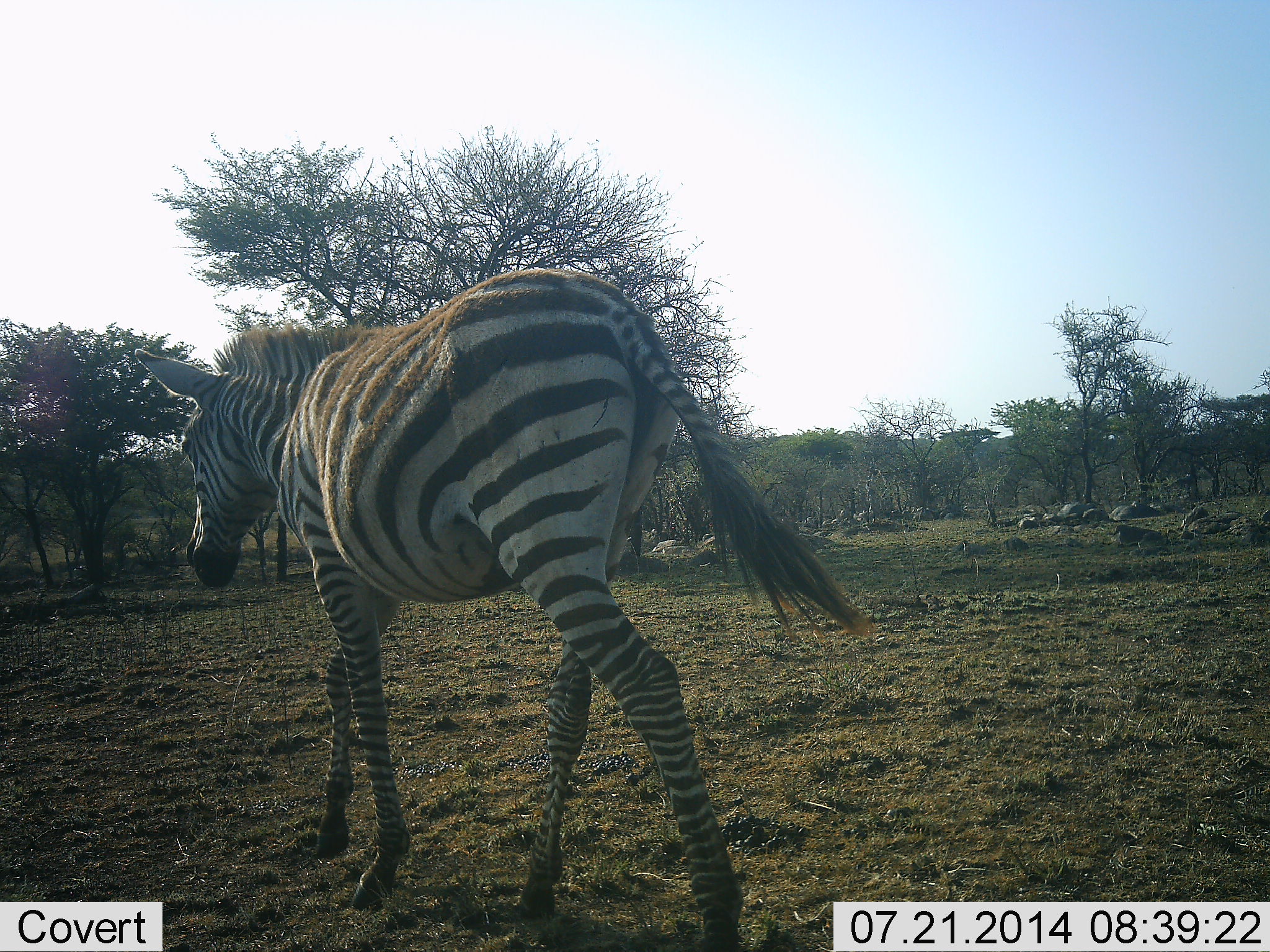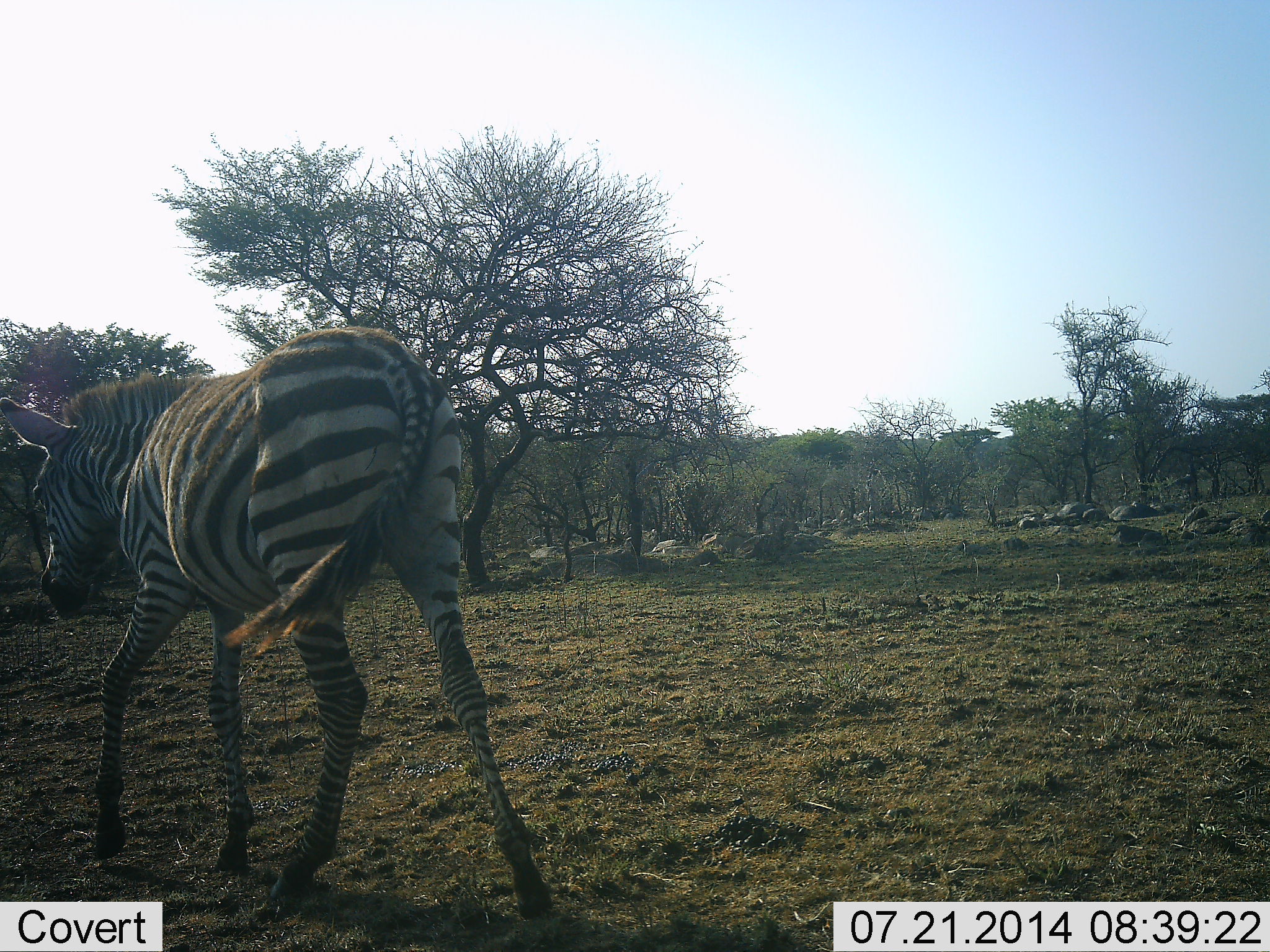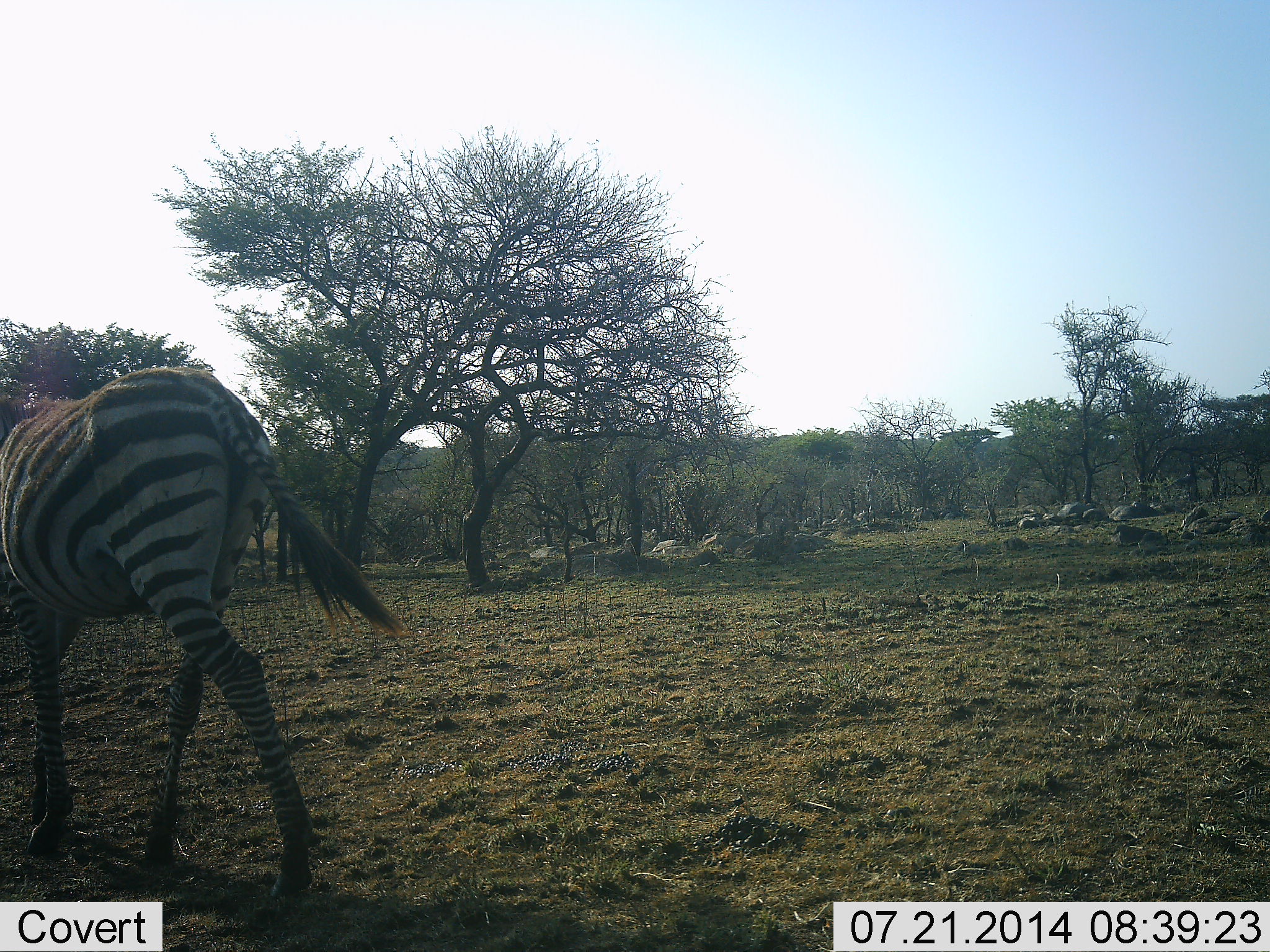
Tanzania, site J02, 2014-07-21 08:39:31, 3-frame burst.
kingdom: Animalia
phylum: Chordata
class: Mammalia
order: Perissodactyla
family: Equidae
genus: Equus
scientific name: Equus quagga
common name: plains zebra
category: zebra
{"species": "zebra (plains zebra) (Equus quagga)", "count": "1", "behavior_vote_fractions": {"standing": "10%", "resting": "0%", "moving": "90%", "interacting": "0%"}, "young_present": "10%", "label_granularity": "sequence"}